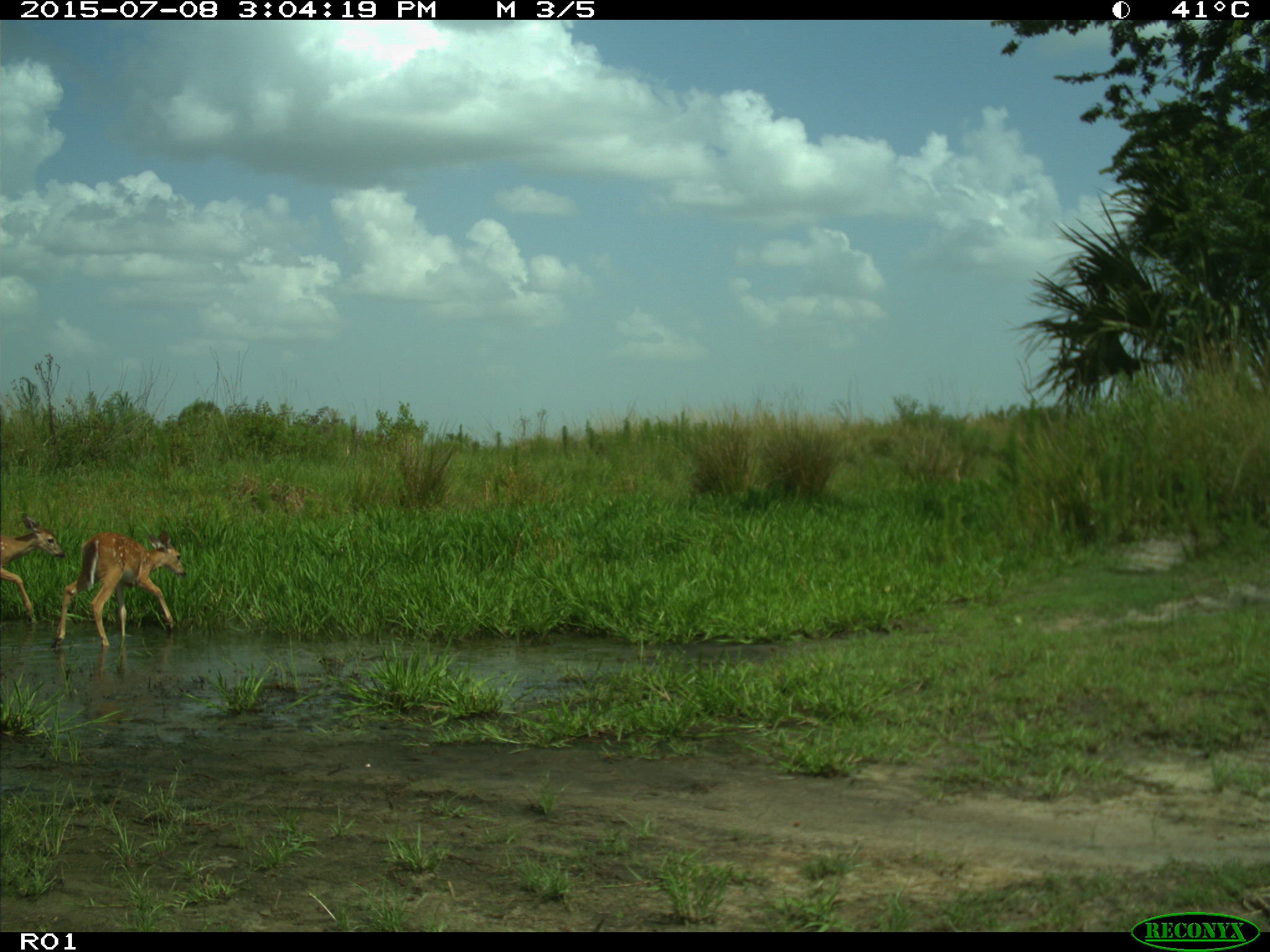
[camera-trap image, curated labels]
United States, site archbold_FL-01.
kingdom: Animalia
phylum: Chordata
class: Mammalia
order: Artiodactyla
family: Cervidae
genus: Odocoileus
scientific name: Odocoileus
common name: deer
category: unidentified deer